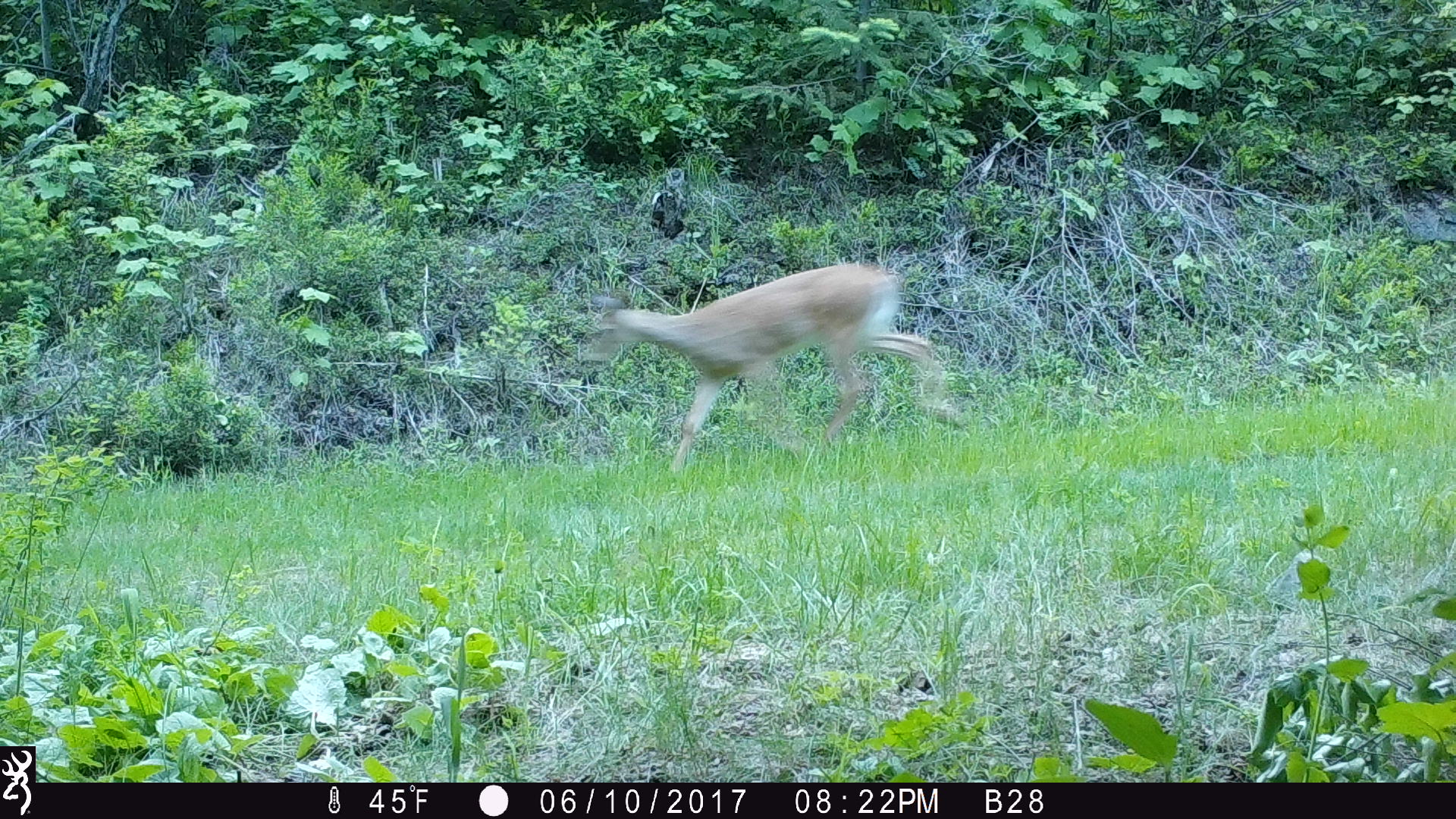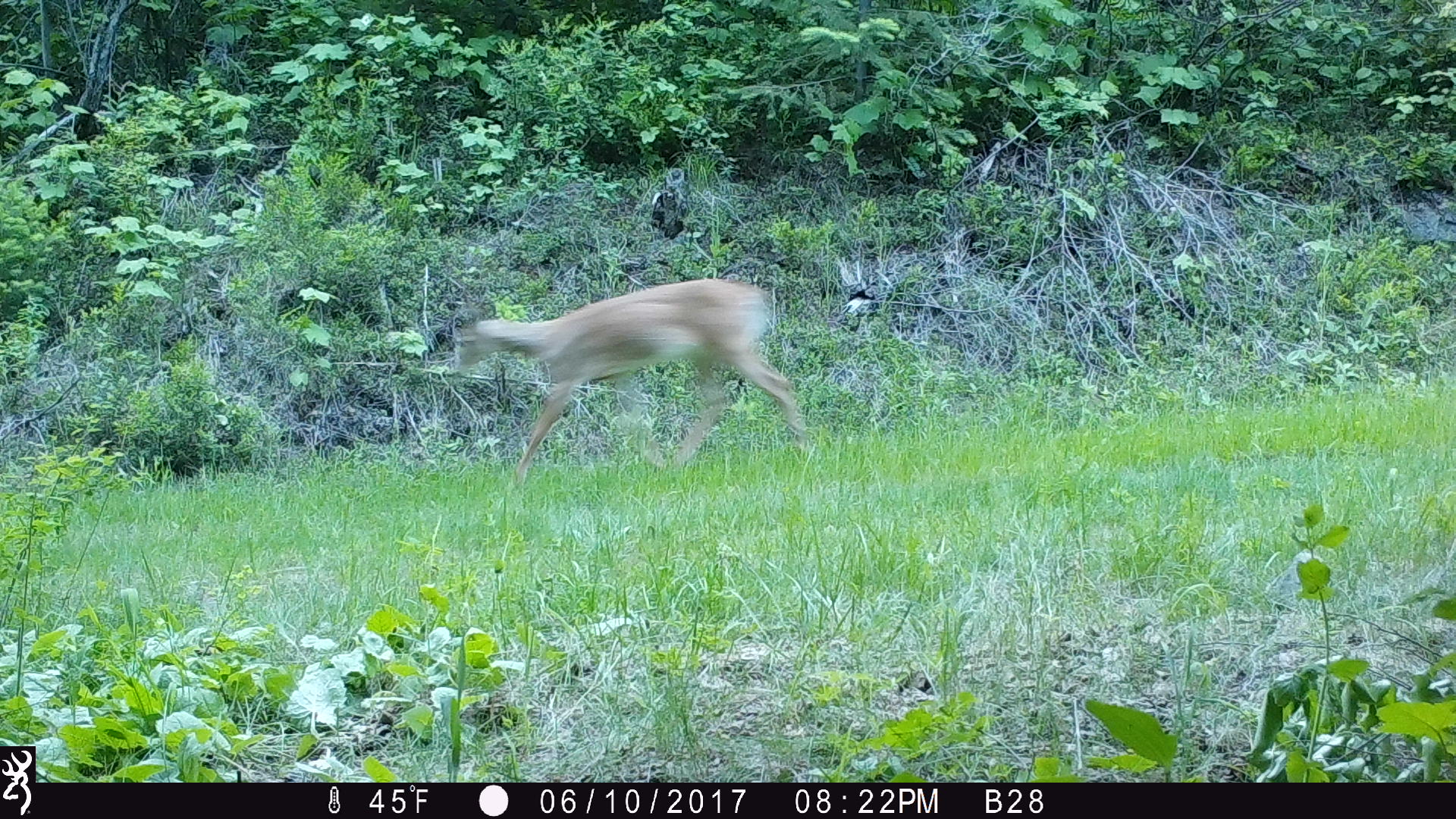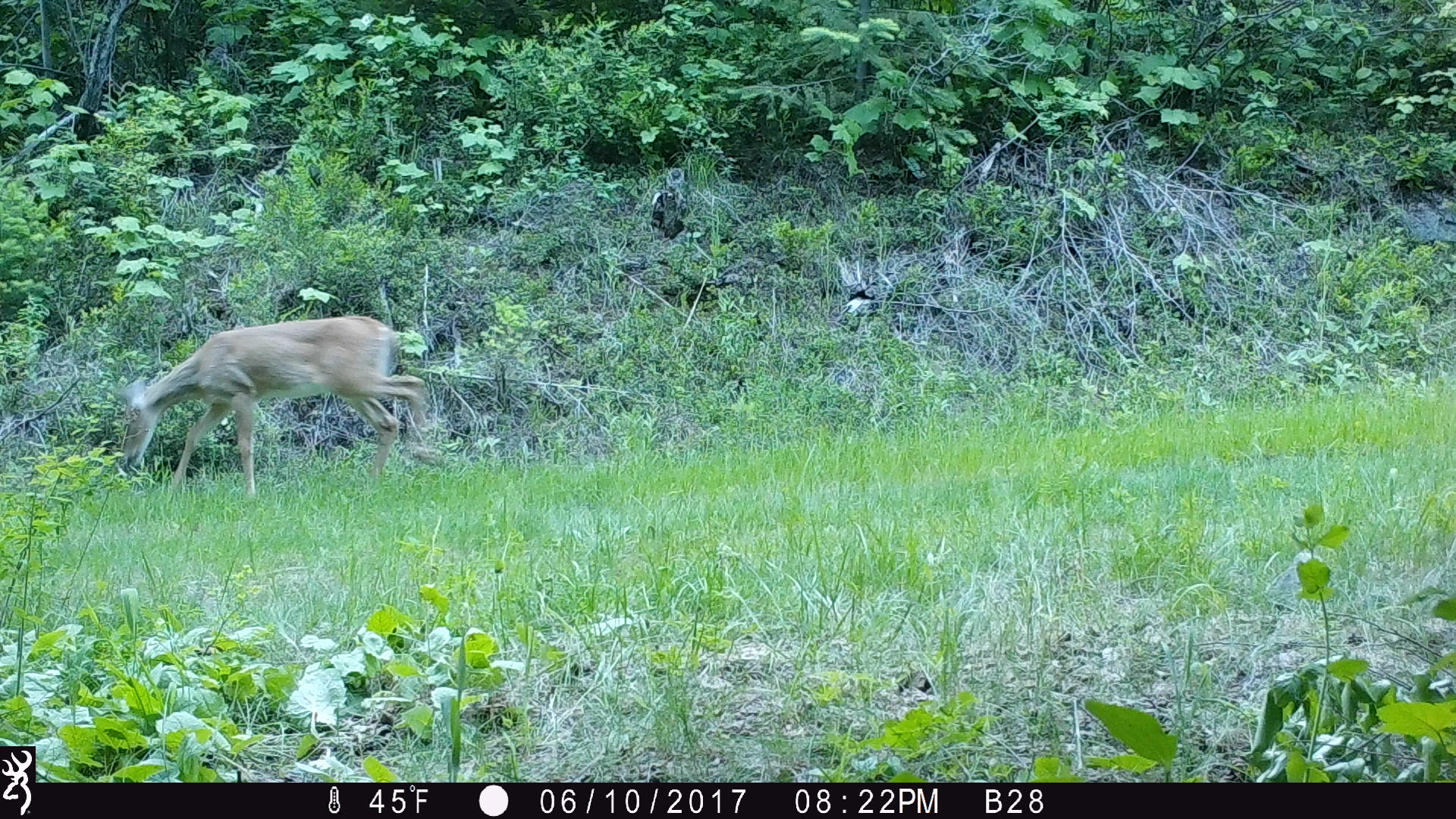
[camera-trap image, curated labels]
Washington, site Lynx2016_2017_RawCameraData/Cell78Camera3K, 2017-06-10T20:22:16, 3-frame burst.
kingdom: Animalia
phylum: Chordata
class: Mammalia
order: Artiodactyla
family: Cervidae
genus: Odocoileus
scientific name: Odocoileus hemionus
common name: mule deer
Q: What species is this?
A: Odocoileus hemionus (mule deer).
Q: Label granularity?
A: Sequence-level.